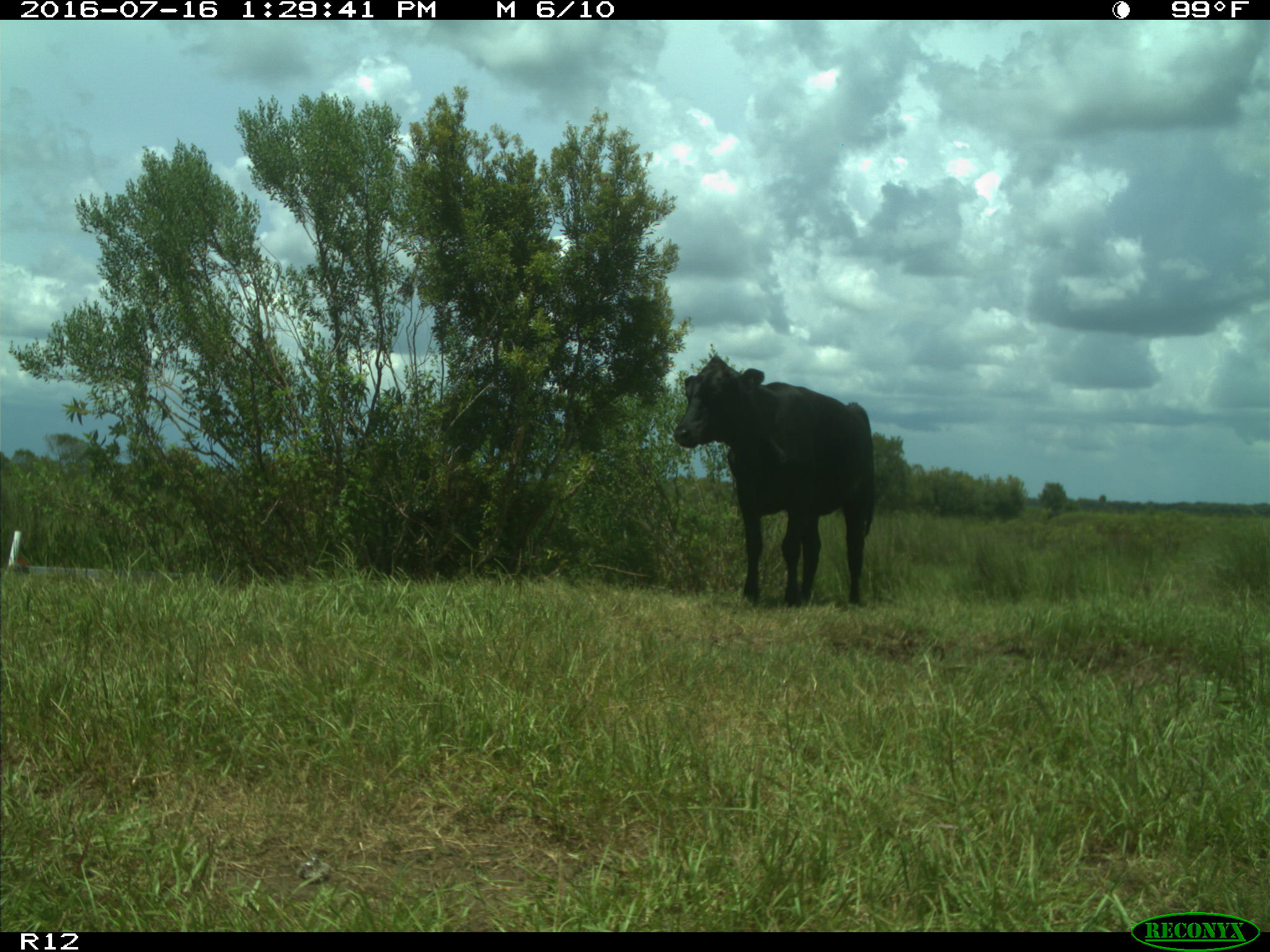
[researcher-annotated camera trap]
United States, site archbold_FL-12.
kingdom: Animalia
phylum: Chordata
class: Mammalia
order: Artiodactyla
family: Bovidae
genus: Bos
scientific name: Bos taurus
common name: domestic cow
Bos taurus (domestic cow).